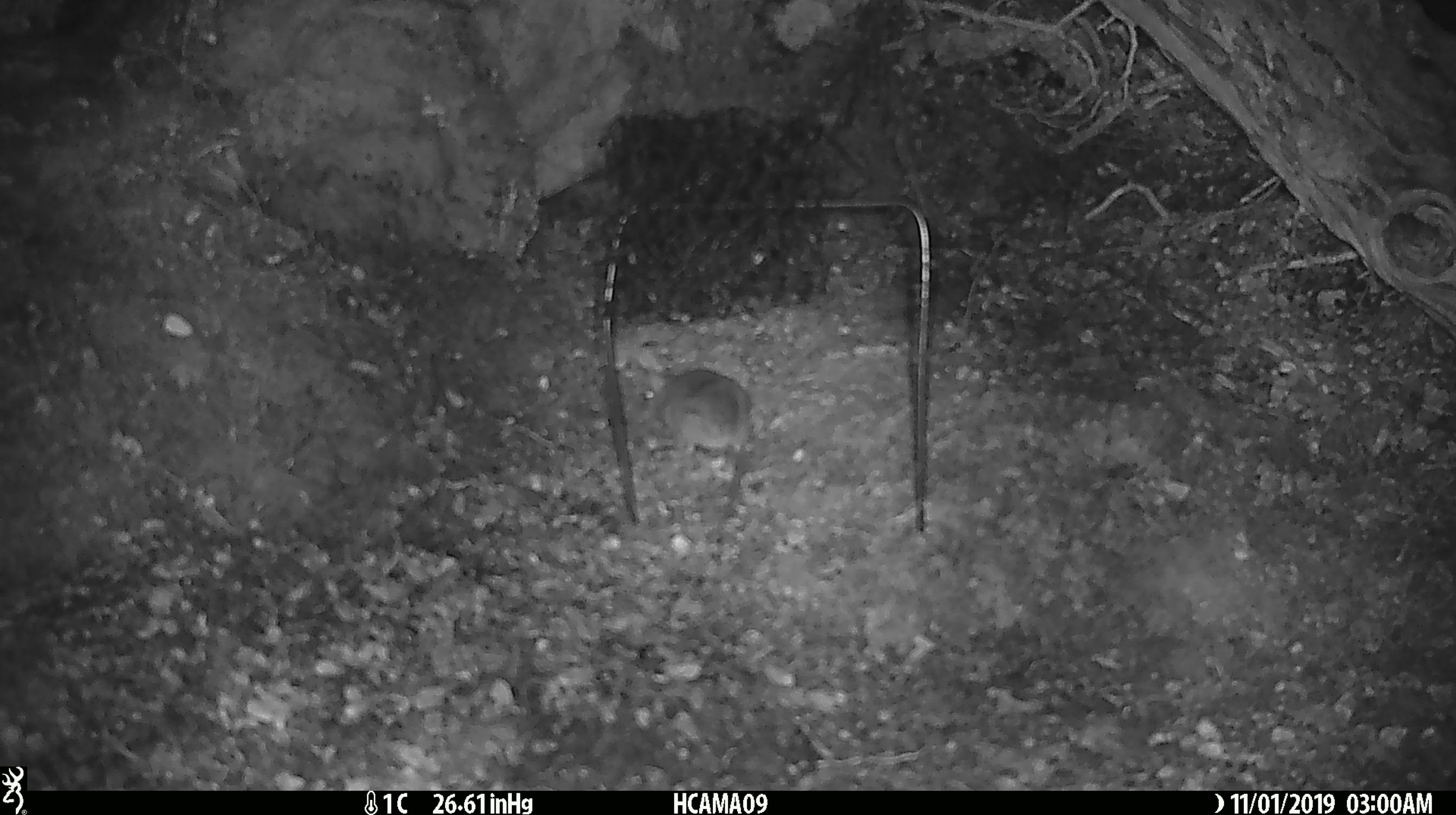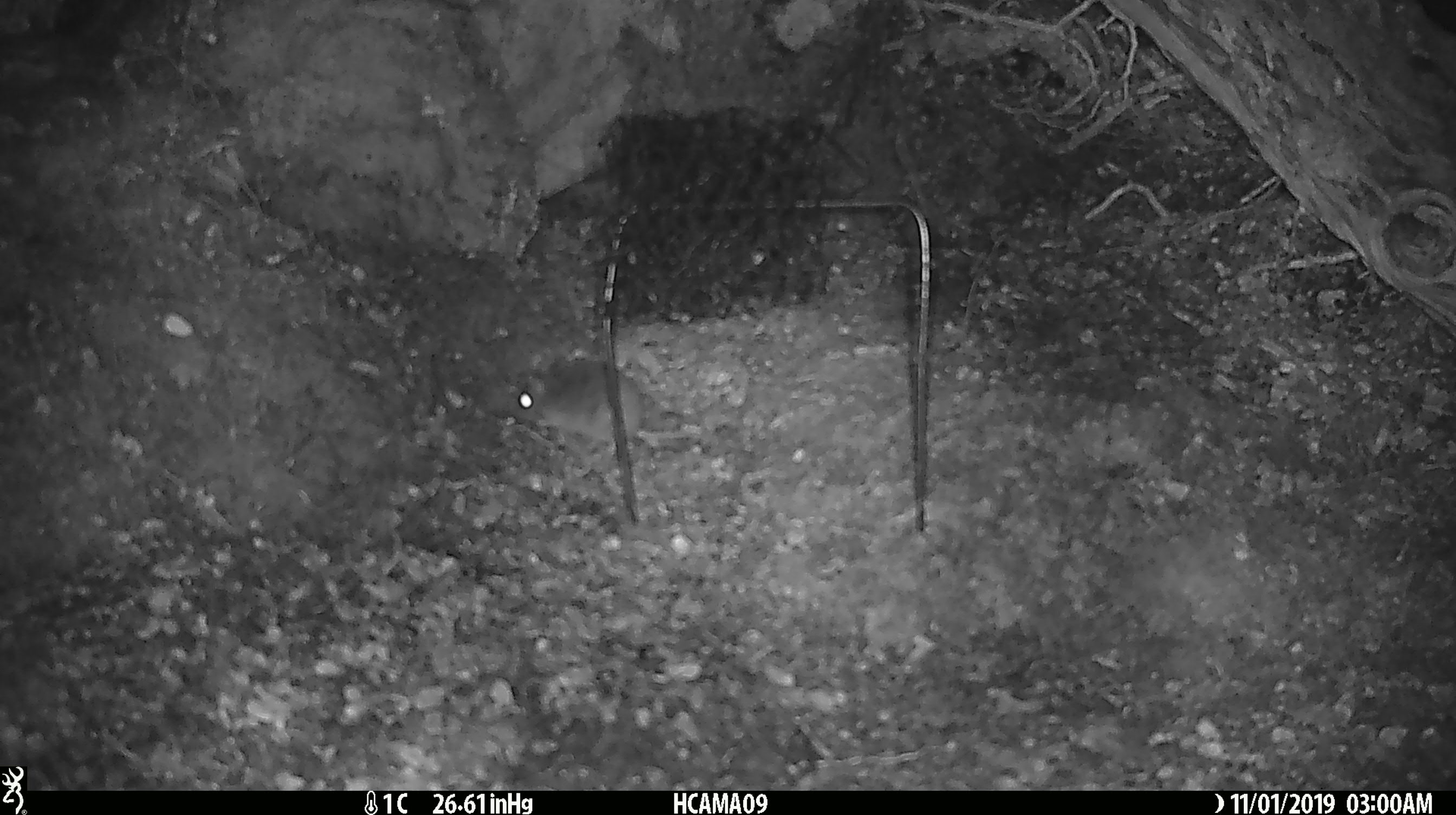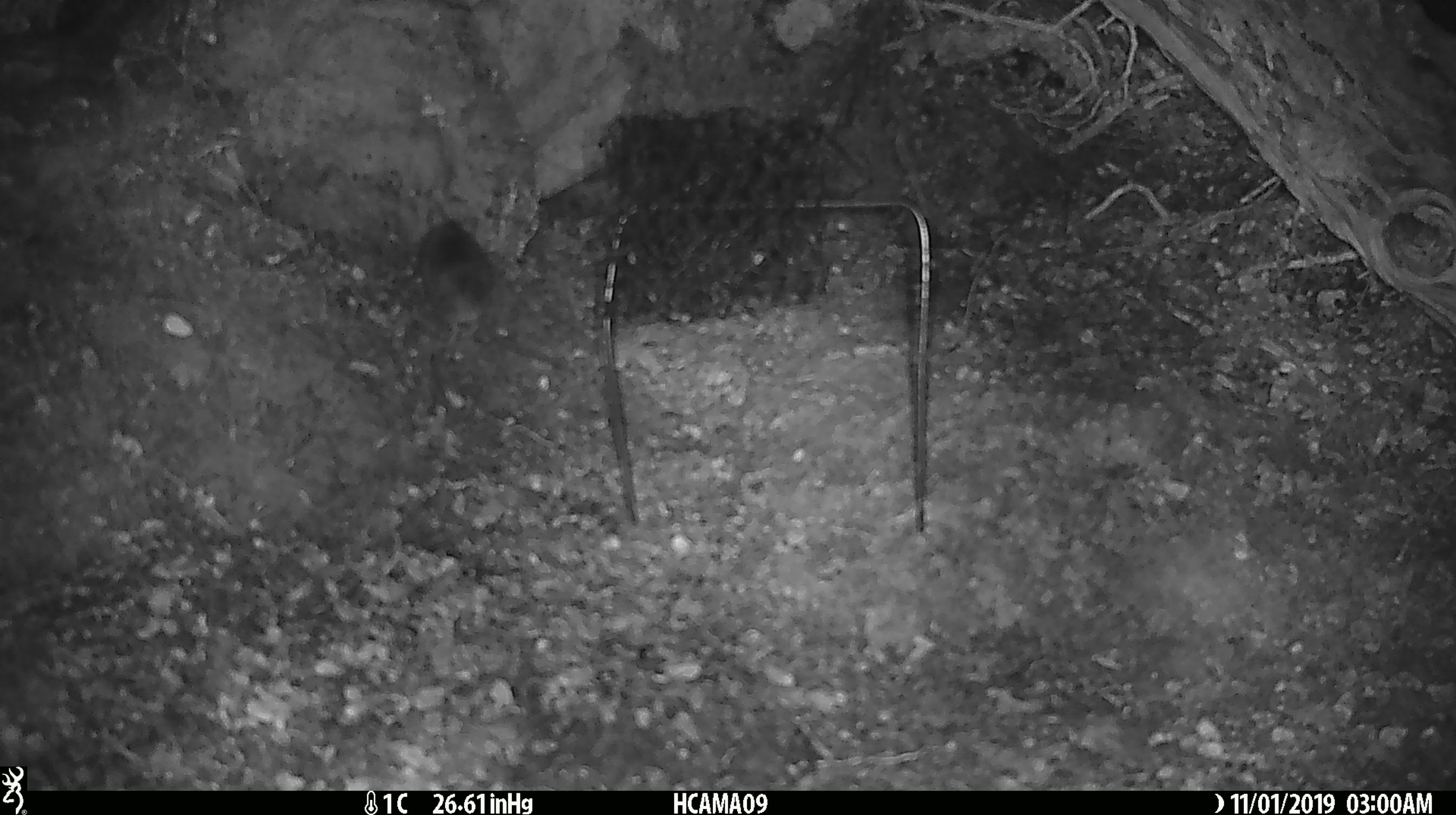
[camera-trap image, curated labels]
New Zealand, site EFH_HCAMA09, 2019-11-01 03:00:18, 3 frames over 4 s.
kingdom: Animalia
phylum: Chordata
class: Mammalia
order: Rodentia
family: Muridae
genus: Mus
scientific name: Mus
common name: mouse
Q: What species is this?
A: Mouse (Mus).